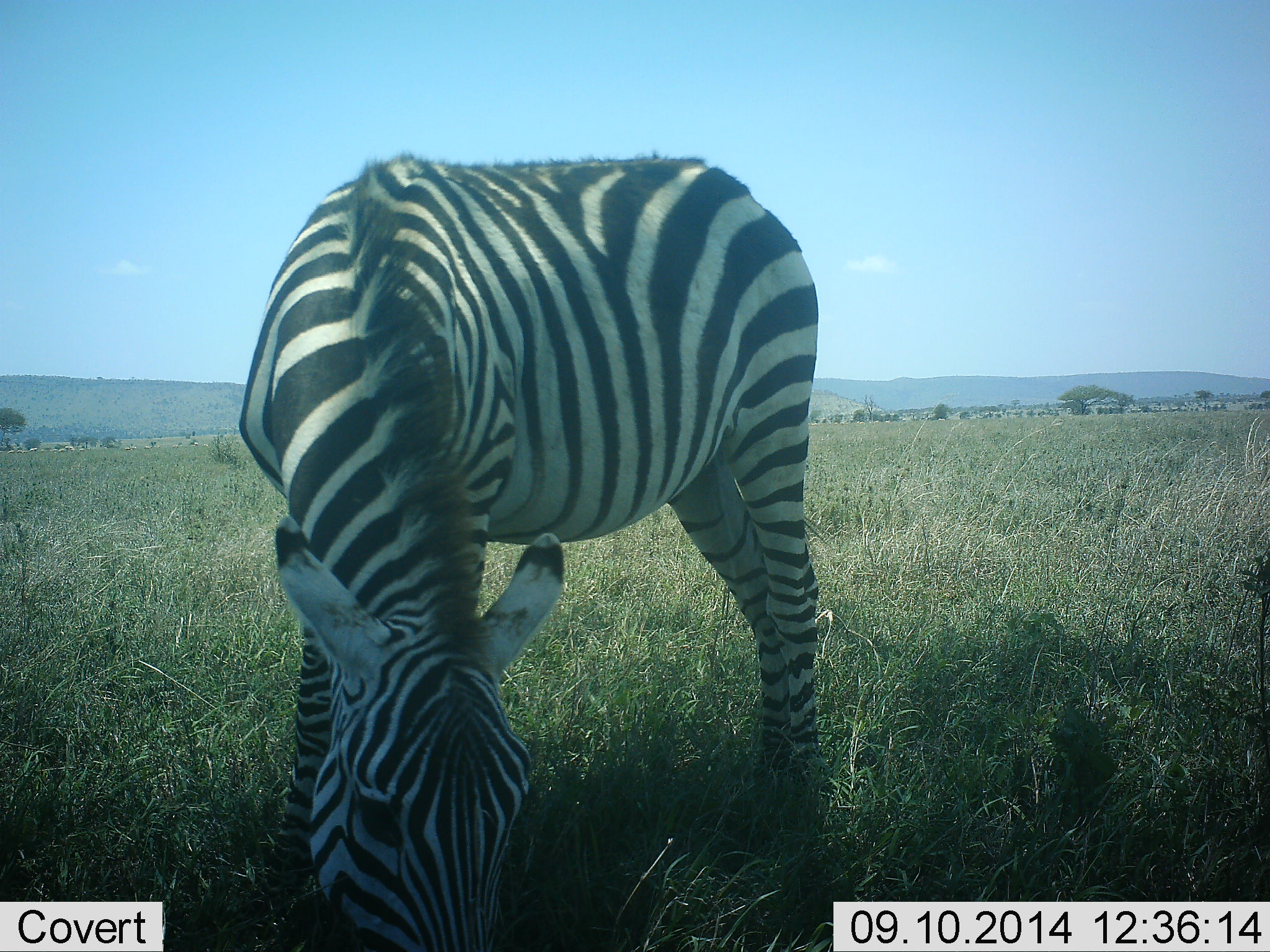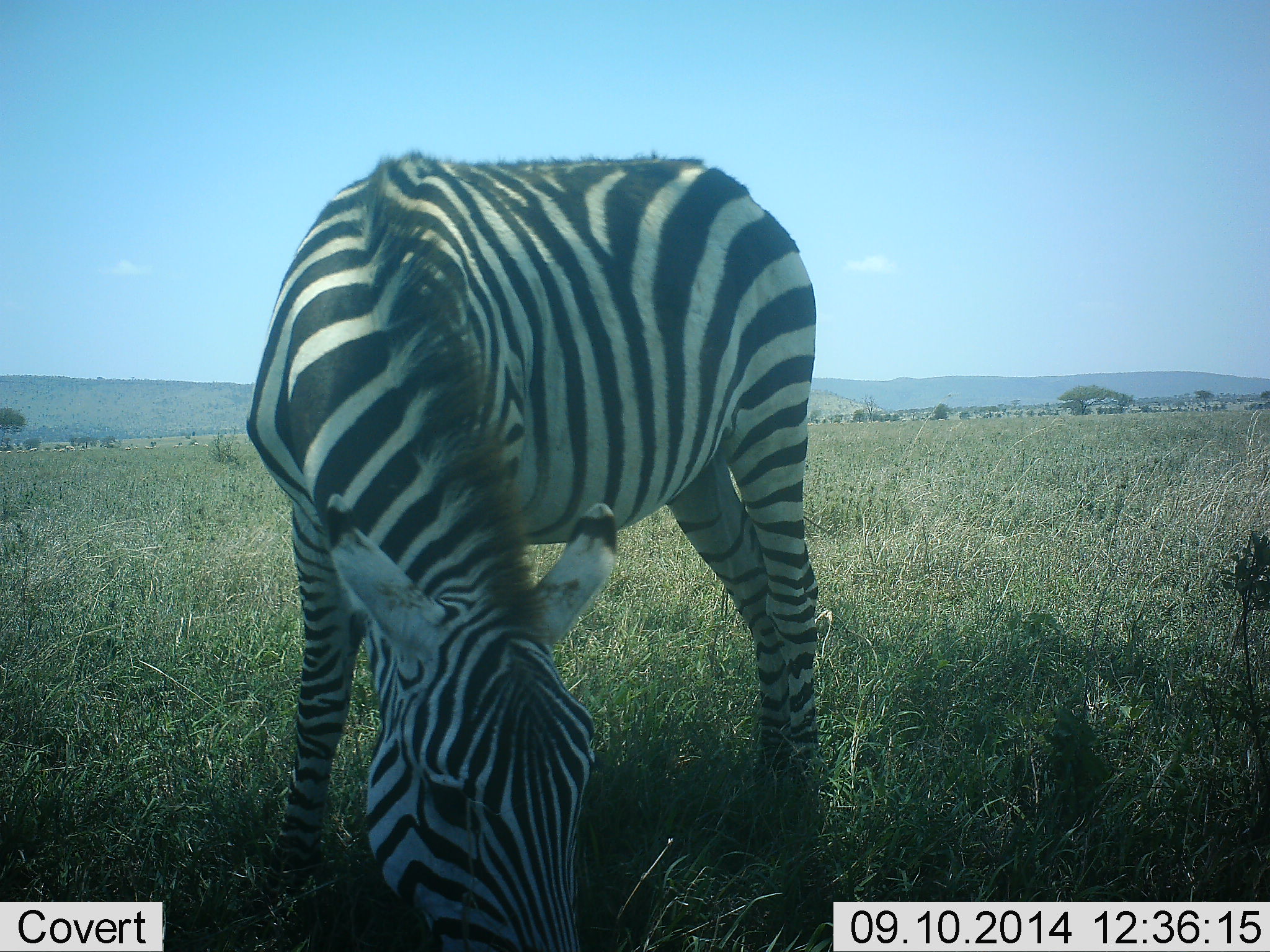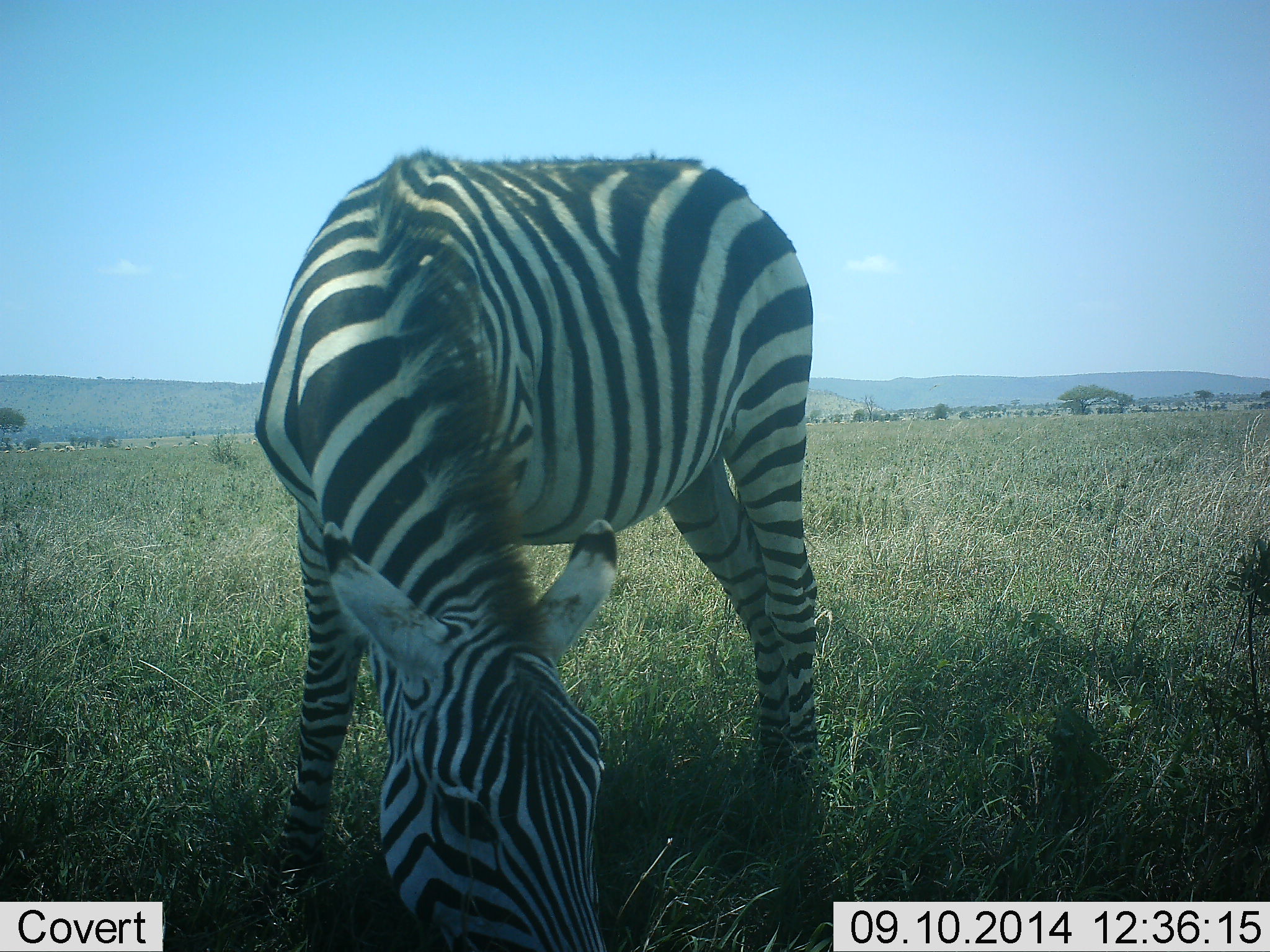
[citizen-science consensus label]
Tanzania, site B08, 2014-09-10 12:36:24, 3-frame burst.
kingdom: Animalia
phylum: Chordata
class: Mammalia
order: Perissodactyla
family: Equidae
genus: Equus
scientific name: Equus quagga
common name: plains zebra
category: zebra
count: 1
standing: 40%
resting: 0%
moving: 0%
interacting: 0%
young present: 0%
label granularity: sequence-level